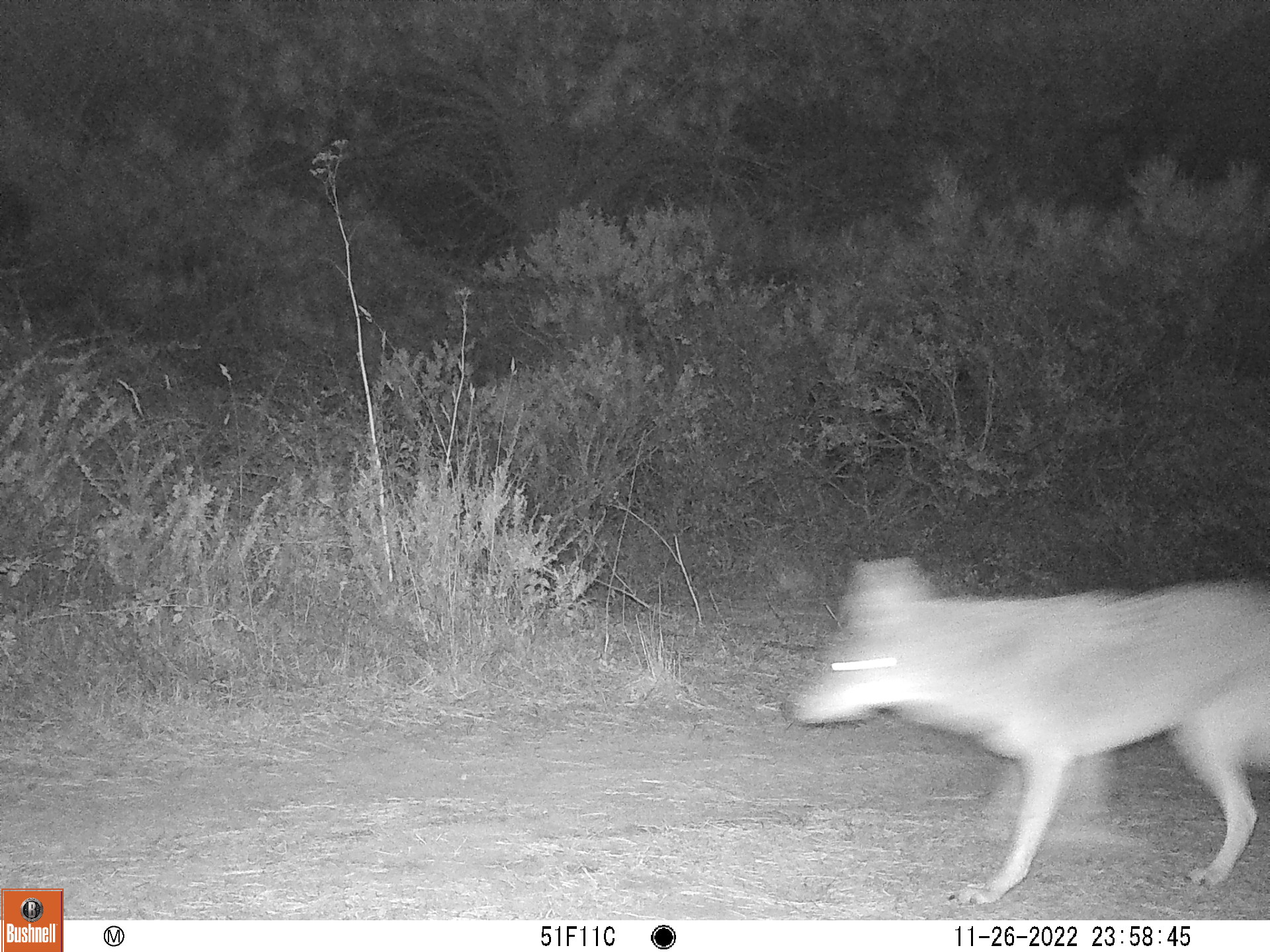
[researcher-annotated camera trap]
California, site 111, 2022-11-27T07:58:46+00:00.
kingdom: Animalia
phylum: Chordata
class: Mammalia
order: Carnivora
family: Canidae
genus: Canis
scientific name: Canis latrans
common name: coyote